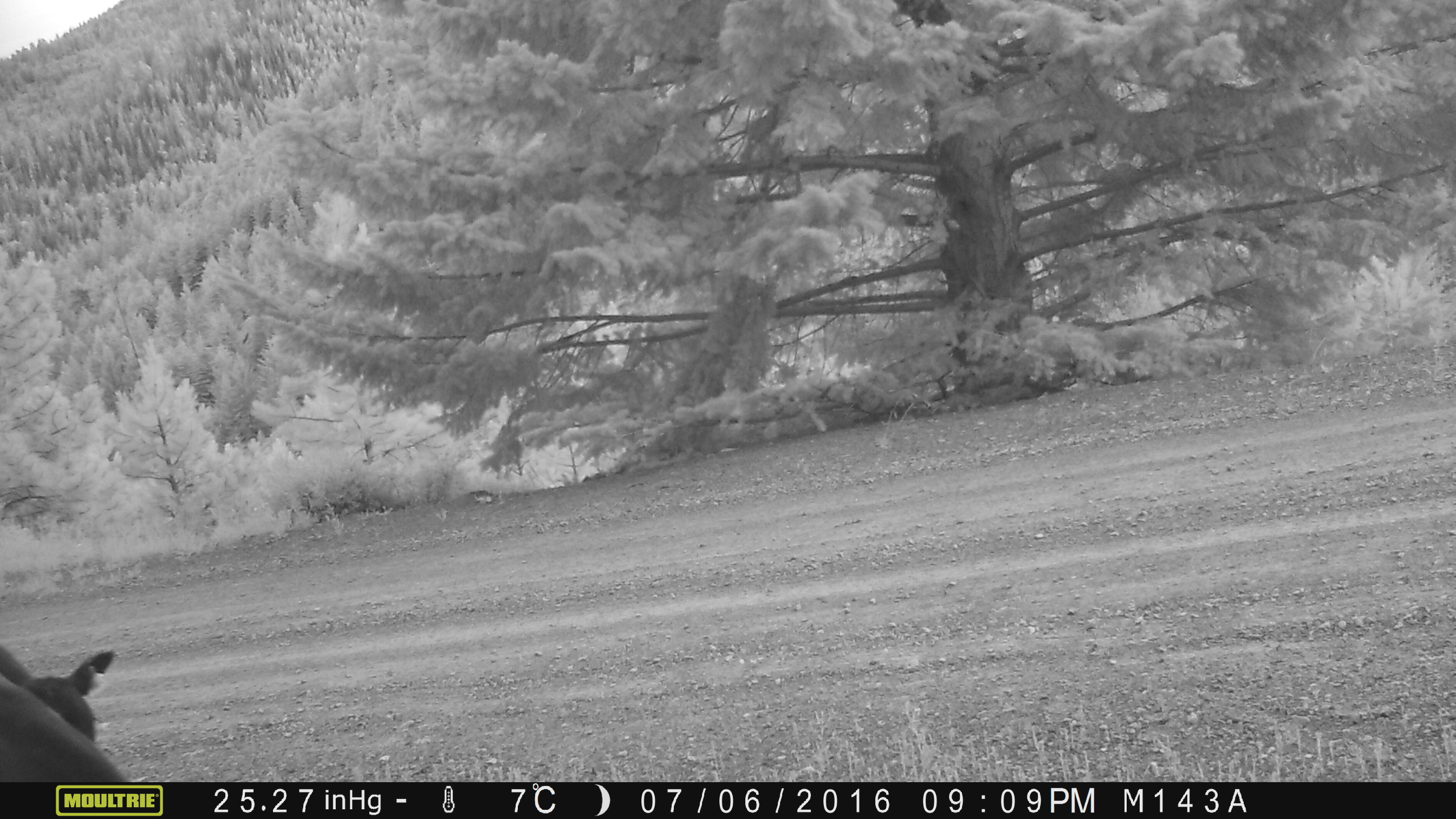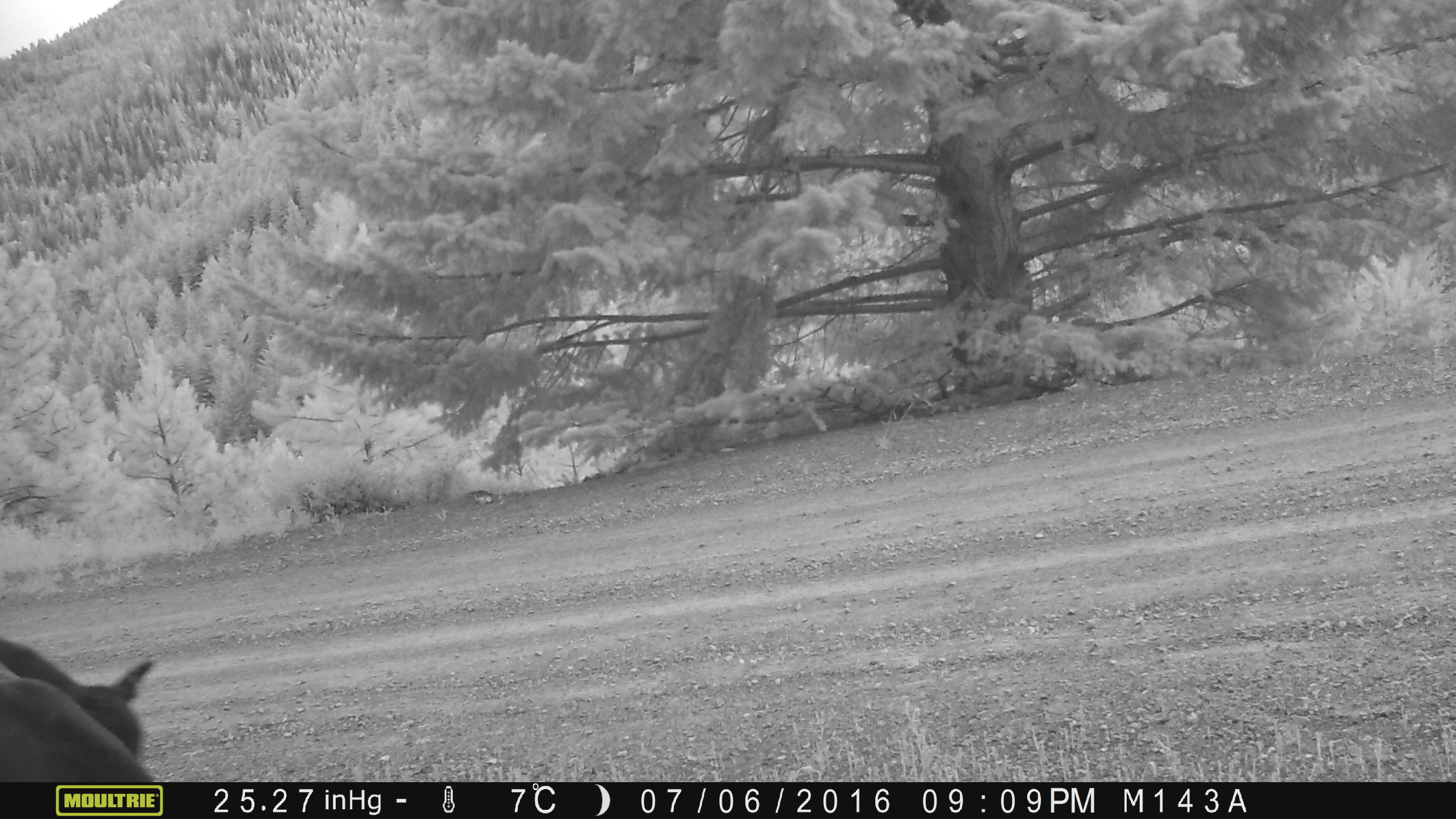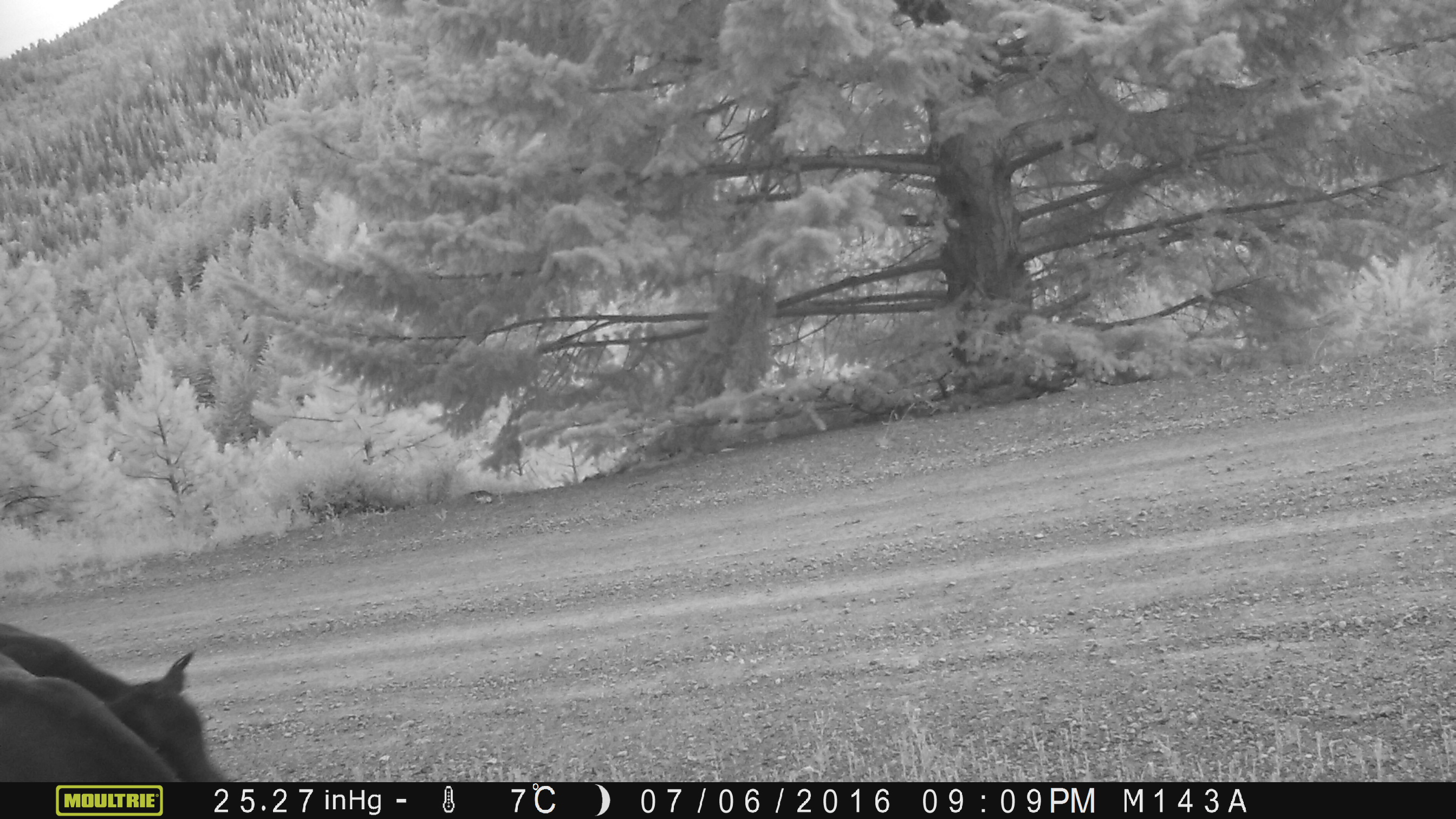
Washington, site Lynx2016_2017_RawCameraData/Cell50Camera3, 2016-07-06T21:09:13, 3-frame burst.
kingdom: Animalia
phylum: Chordata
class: Mammalia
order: Artiodactyla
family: Bovidae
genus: Bos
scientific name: Bos taurus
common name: domestic cattle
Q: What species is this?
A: Domestic cattle (Bos taurus).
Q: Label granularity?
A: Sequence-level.